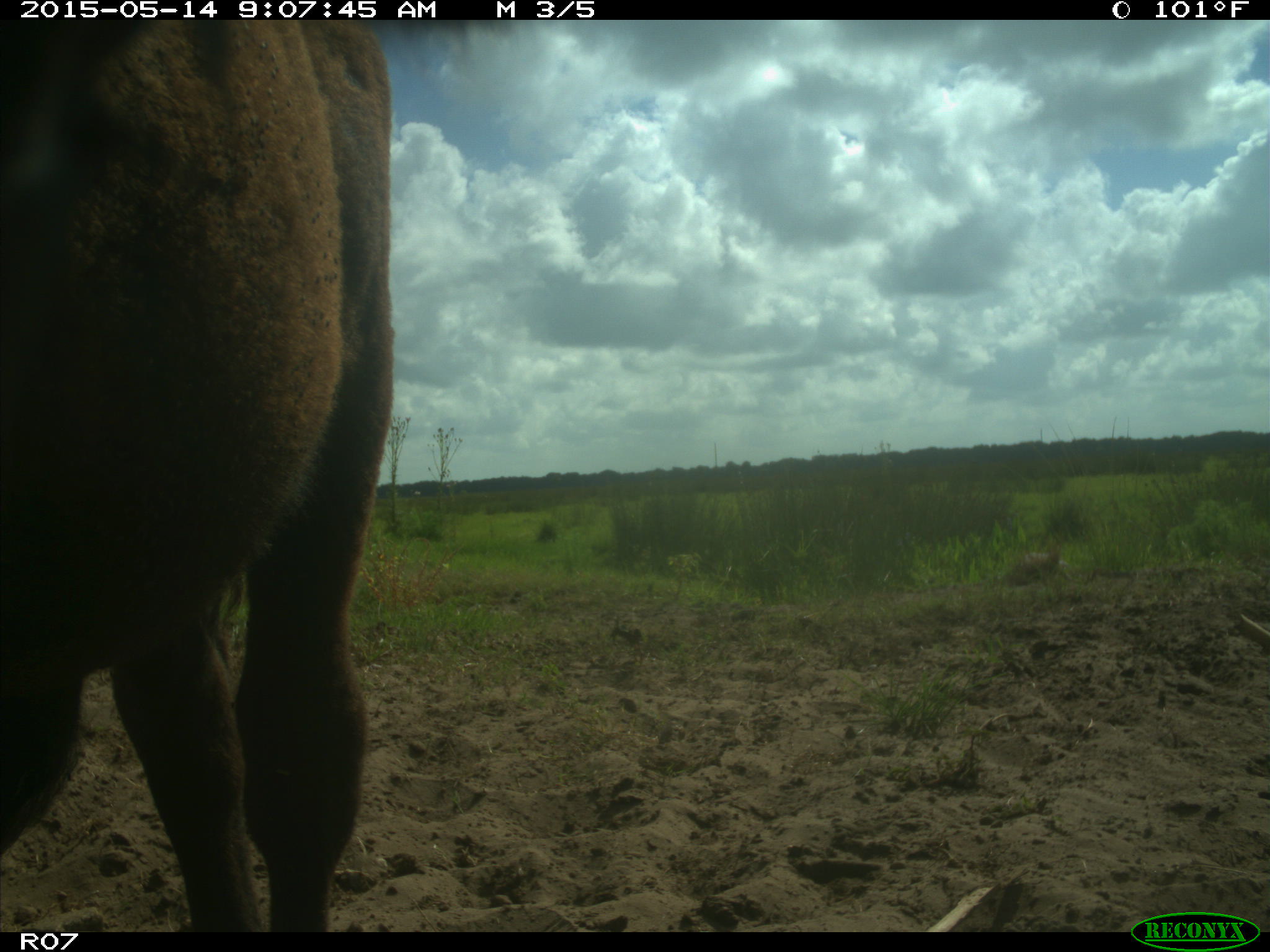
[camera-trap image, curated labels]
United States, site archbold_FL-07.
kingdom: Animalia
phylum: Chordata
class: Mammalia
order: Artiodactyla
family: Bovidae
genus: Bos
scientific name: Bos taurus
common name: domestic cow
Bos taurus (domestic cow).